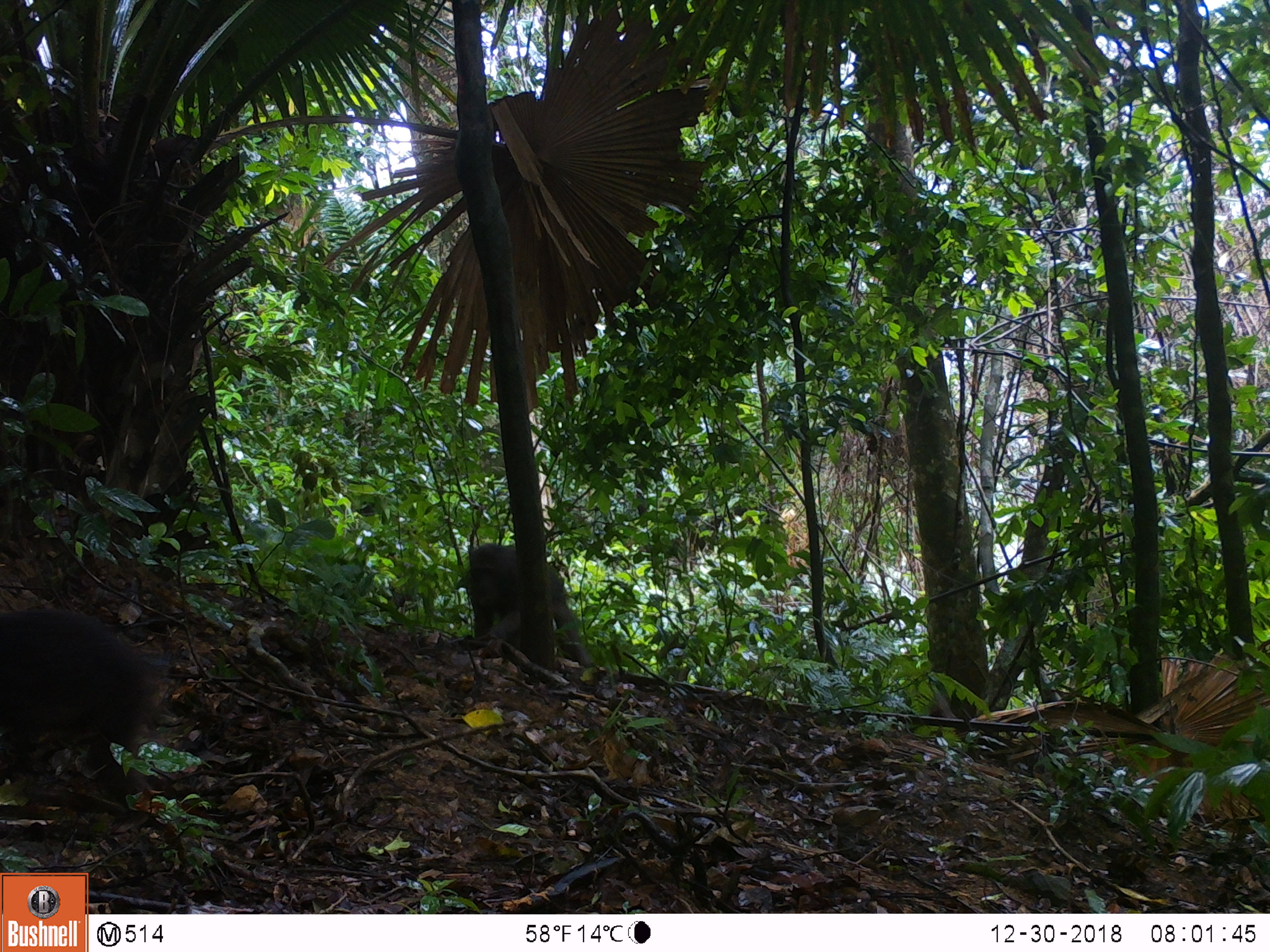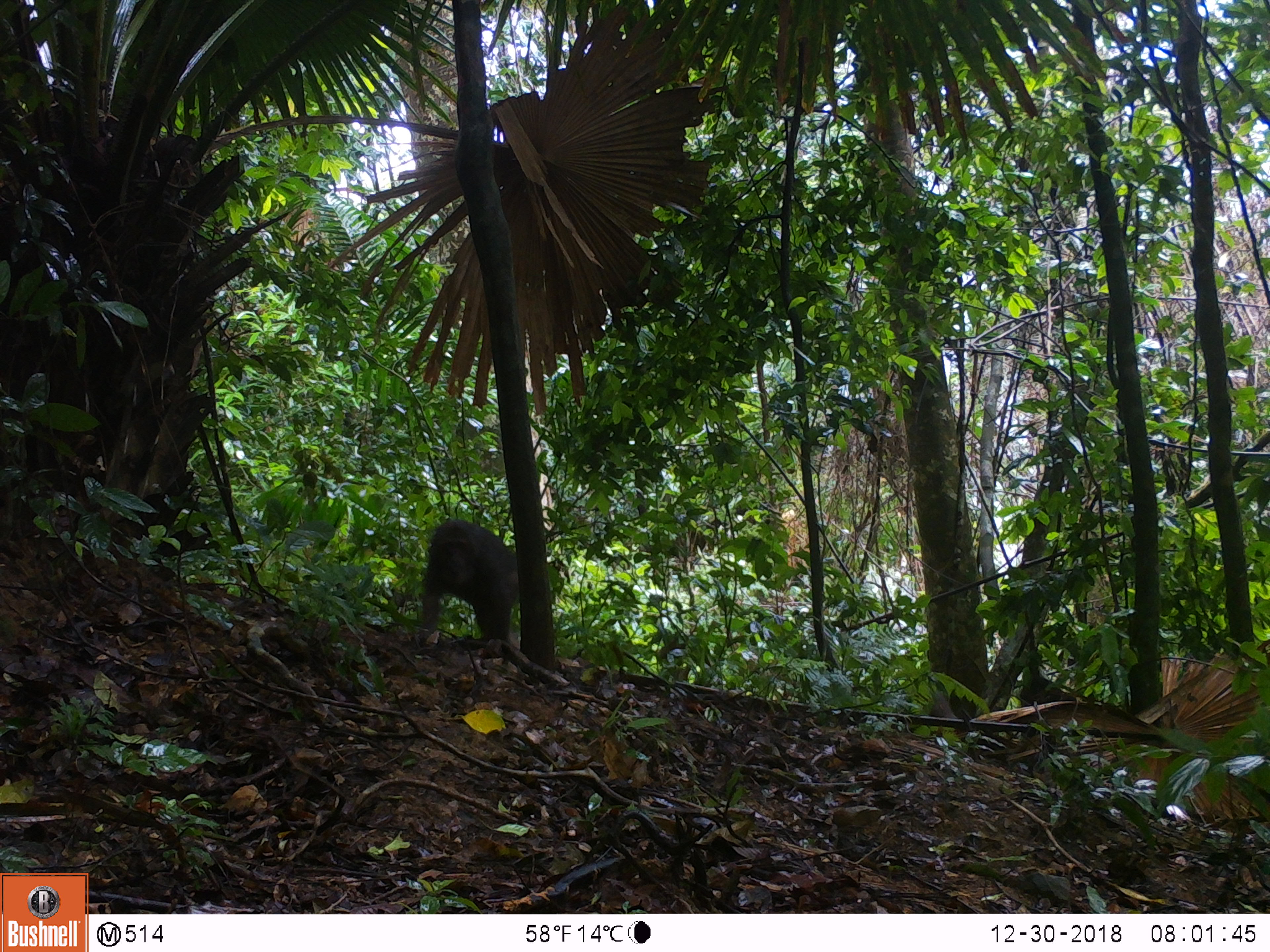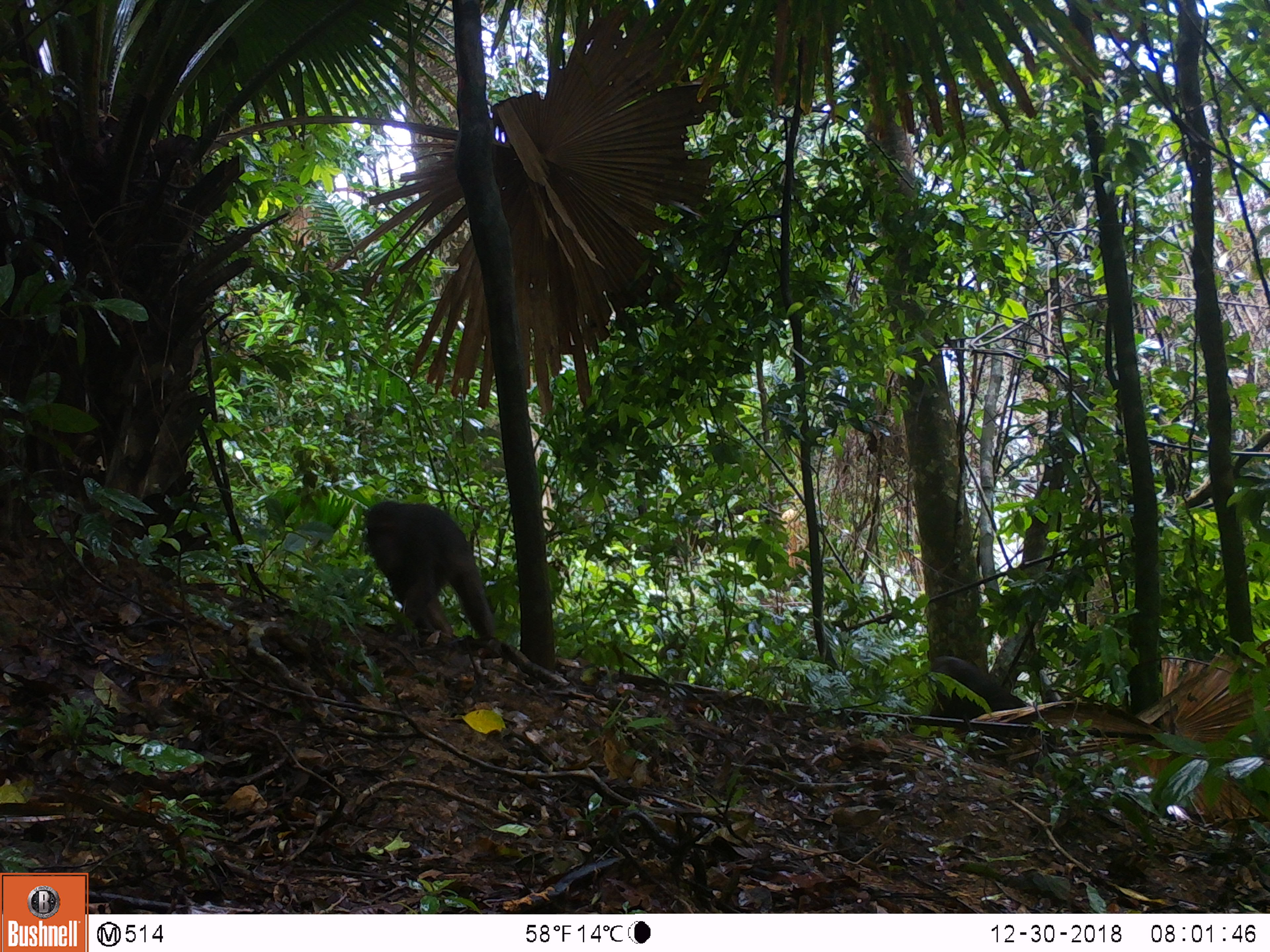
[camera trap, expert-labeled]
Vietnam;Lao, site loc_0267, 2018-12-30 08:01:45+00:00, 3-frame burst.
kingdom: Animalia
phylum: Chordata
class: Mammalia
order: Primates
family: Cercopithecidae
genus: Macaca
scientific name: Macaca arctoides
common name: stump-tailed macaque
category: stump tailed macaque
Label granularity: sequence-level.